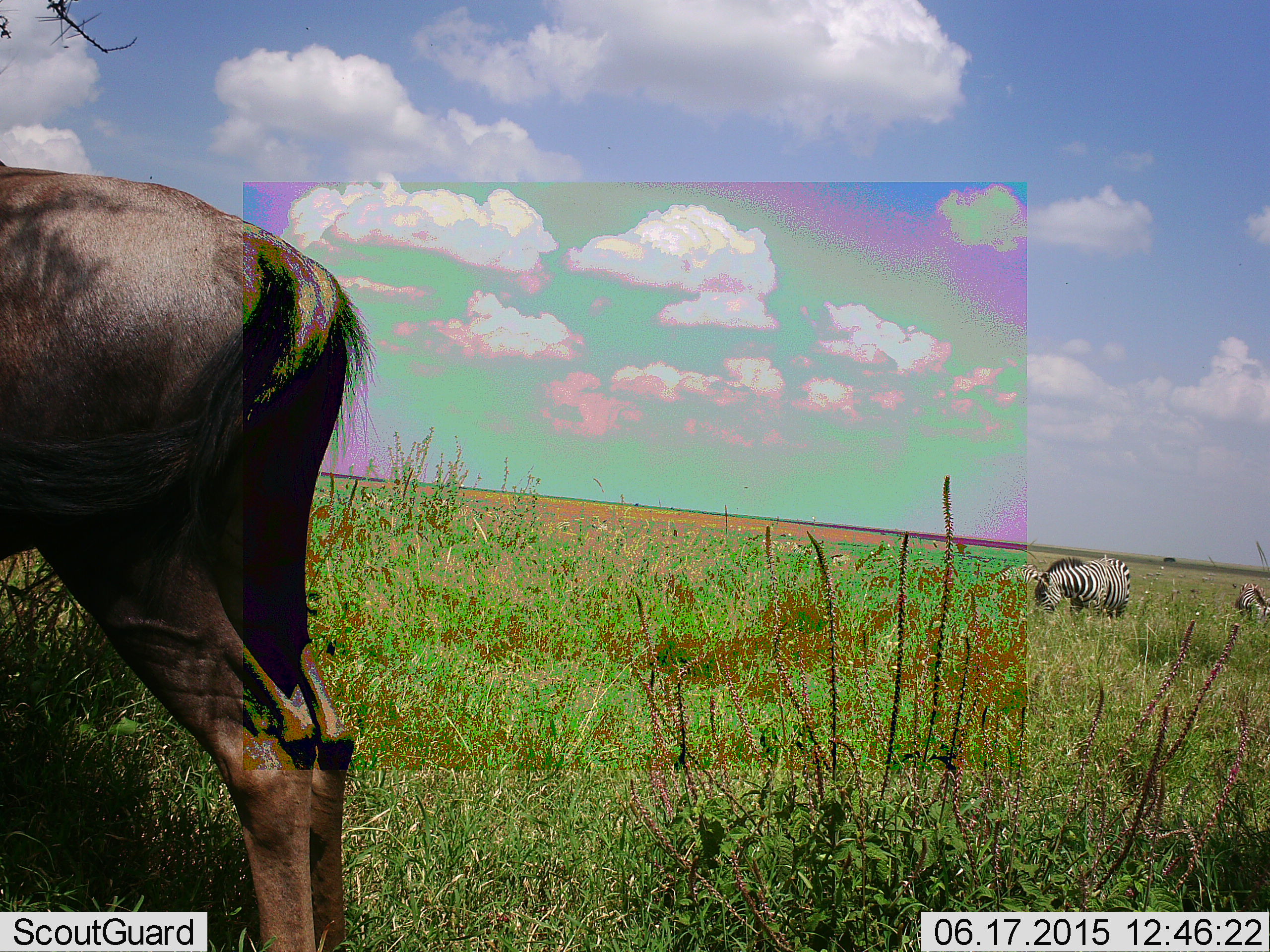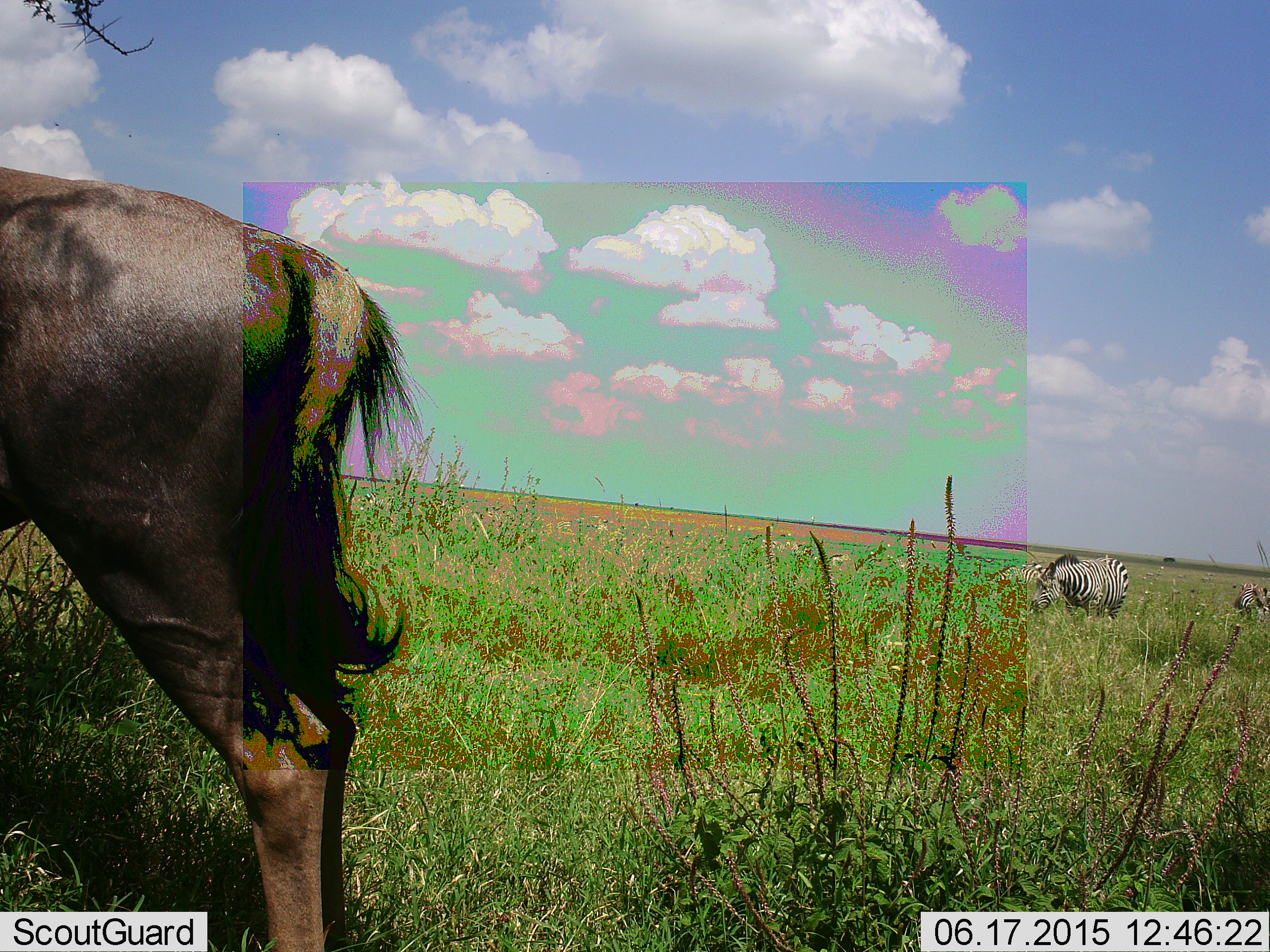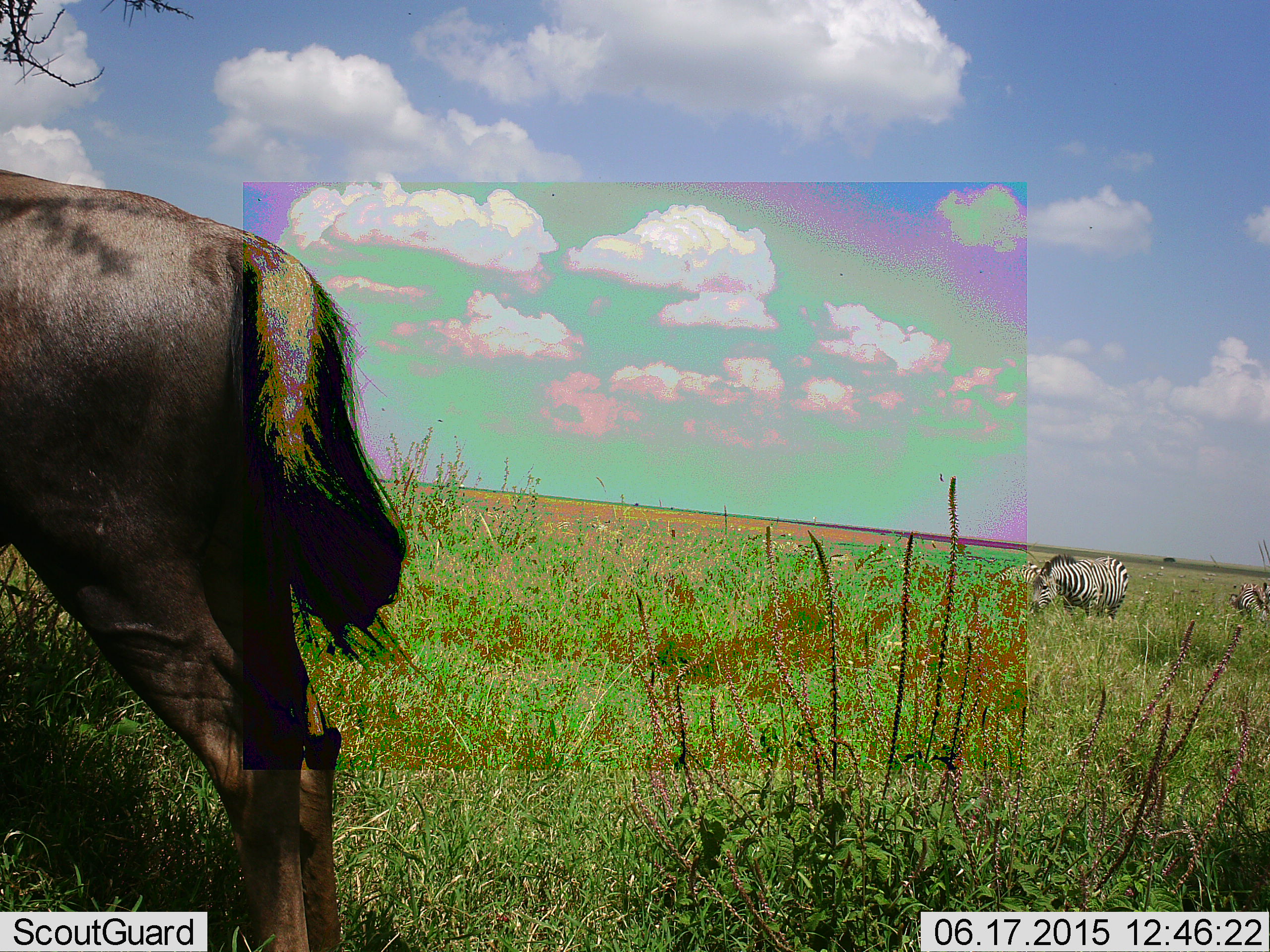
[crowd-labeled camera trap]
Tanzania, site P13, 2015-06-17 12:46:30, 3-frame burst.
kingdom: Animalia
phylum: Chordata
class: Mammalia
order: Artiodactyla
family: Bovidae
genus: Connochaetes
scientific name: Connochaetes taurinus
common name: blue wildebeest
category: wildebeest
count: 1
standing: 82%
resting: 0%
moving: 9%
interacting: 0%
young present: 0%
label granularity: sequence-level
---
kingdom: Animalia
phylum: Chordata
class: Mammalia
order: Perissodactyla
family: Equidae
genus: Equus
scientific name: Equus quagga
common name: plains zebra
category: zebra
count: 2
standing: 33%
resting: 0%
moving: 0%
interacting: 0%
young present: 0%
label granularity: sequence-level